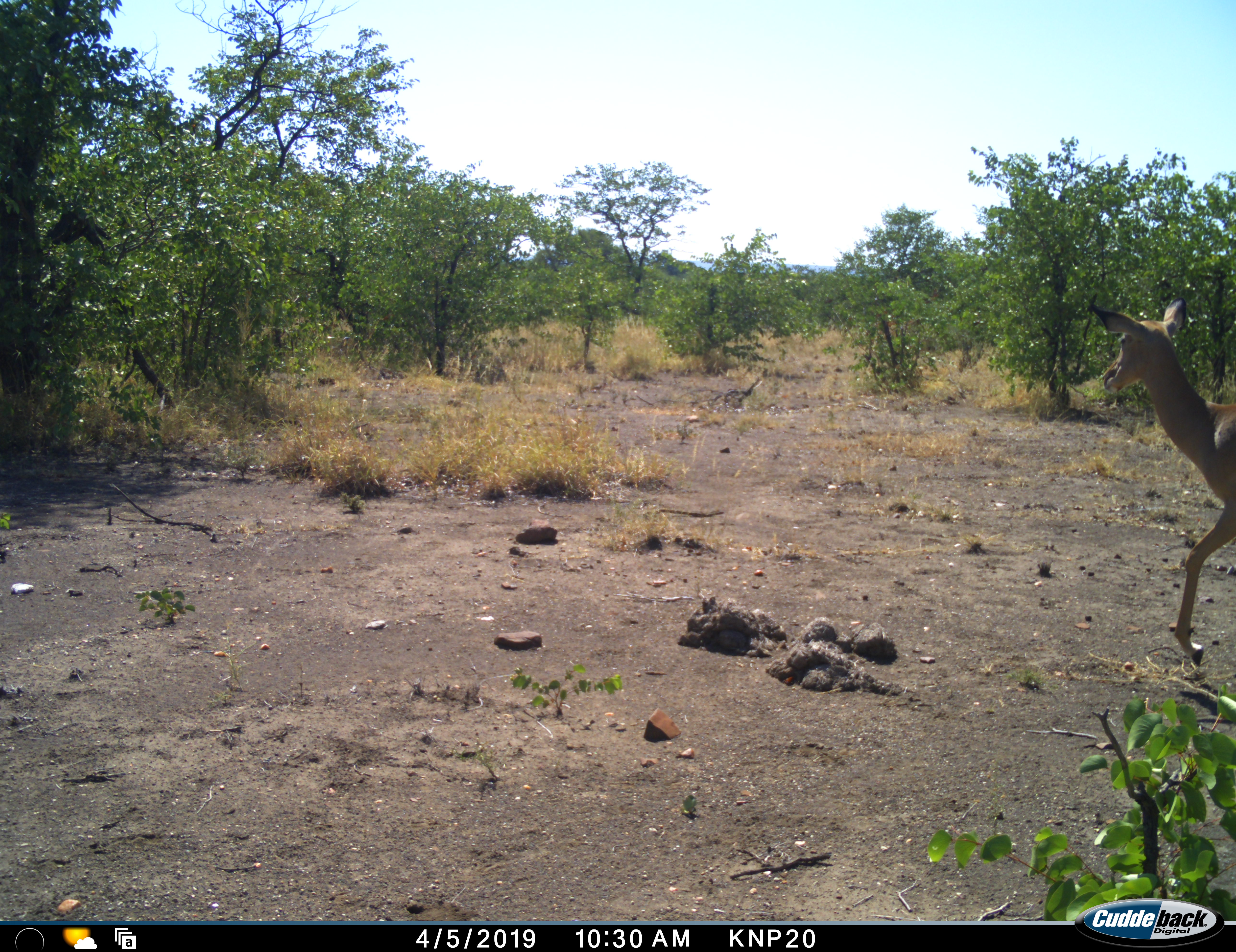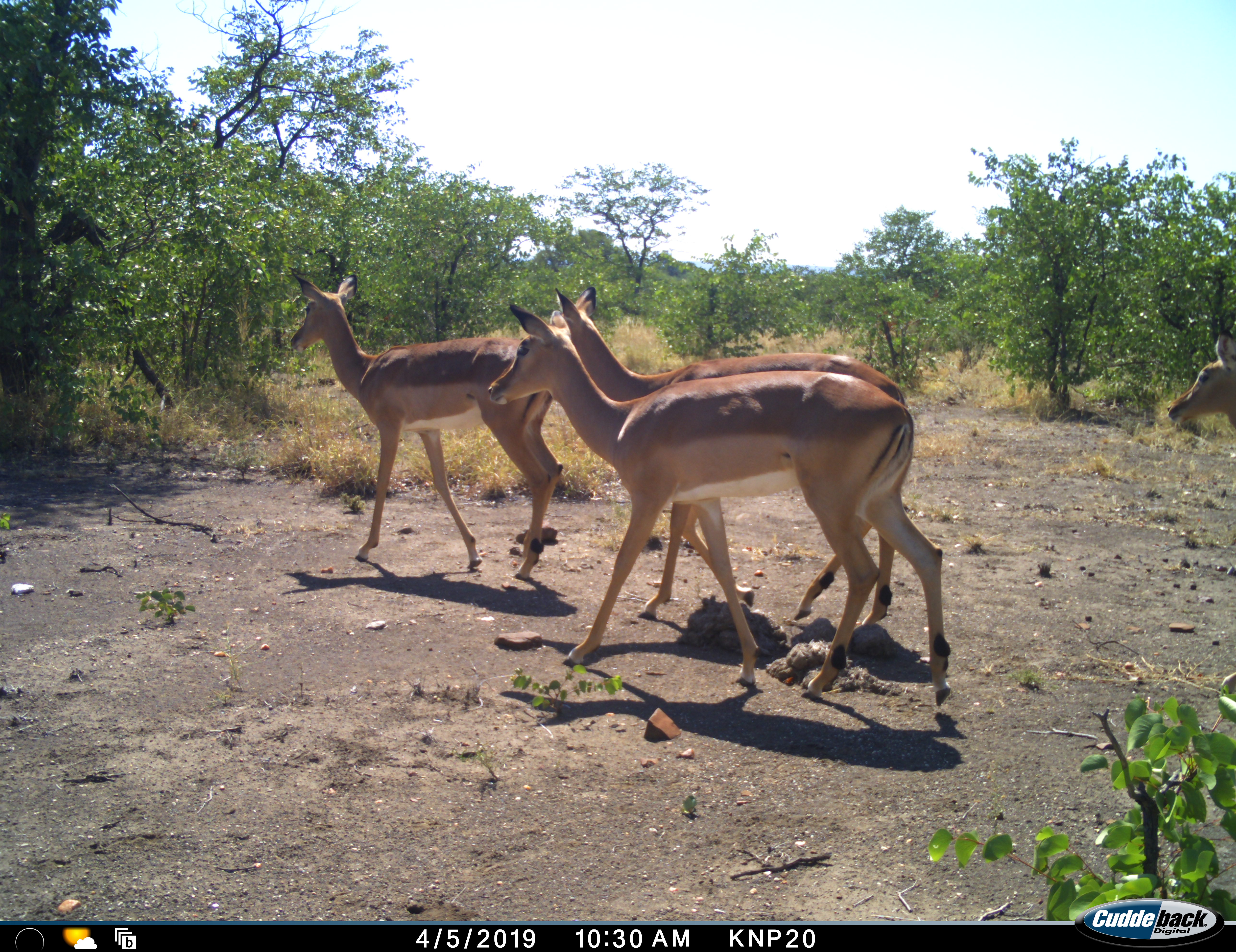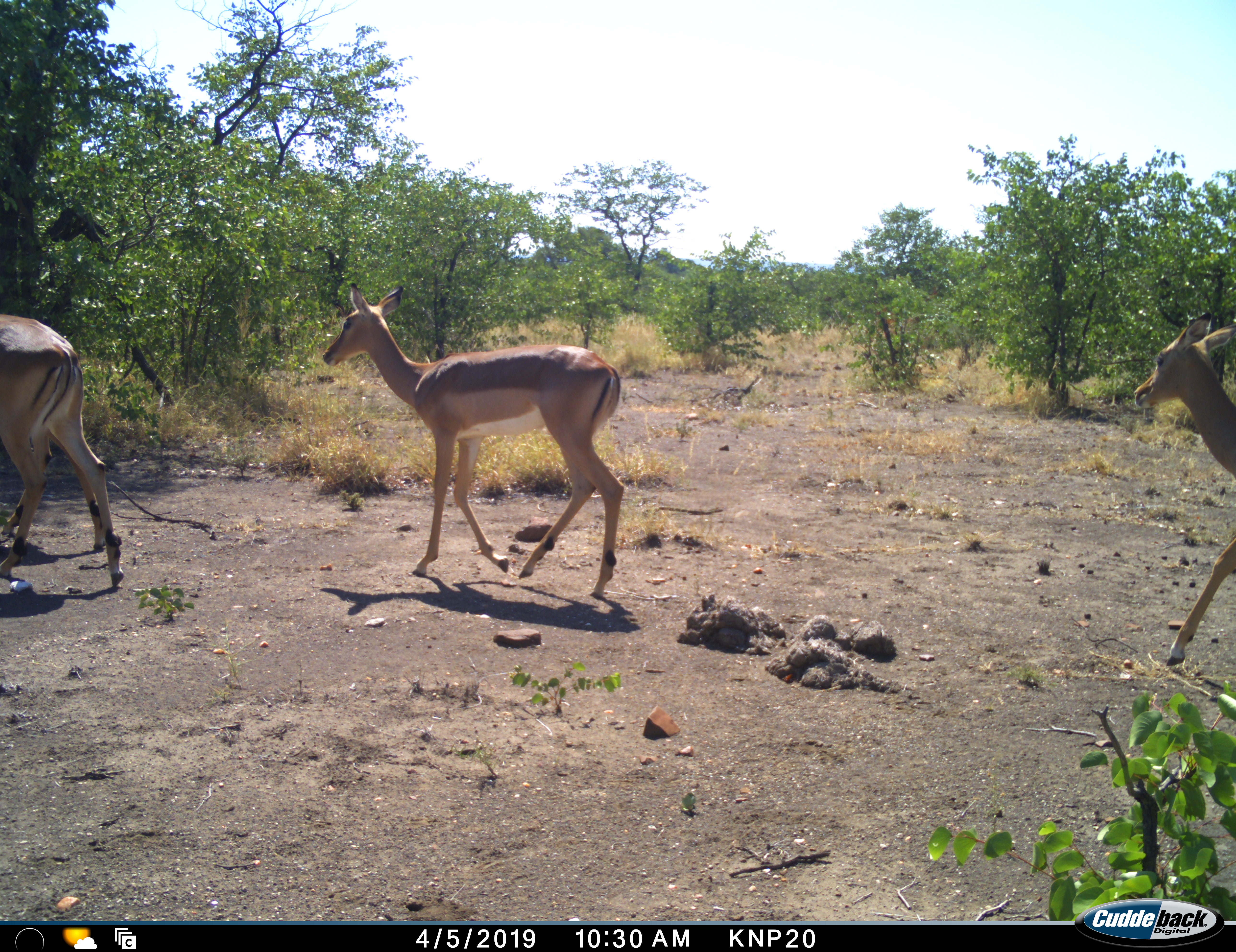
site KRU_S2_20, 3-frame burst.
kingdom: Animalia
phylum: Chordata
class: Mammalia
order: Artiodactyla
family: Bovidae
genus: Aepyceros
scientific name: Aepyceros melampus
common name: impala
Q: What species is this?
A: Impala (Aepyceros melampus).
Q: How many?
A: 4.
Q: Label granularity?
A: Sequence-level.